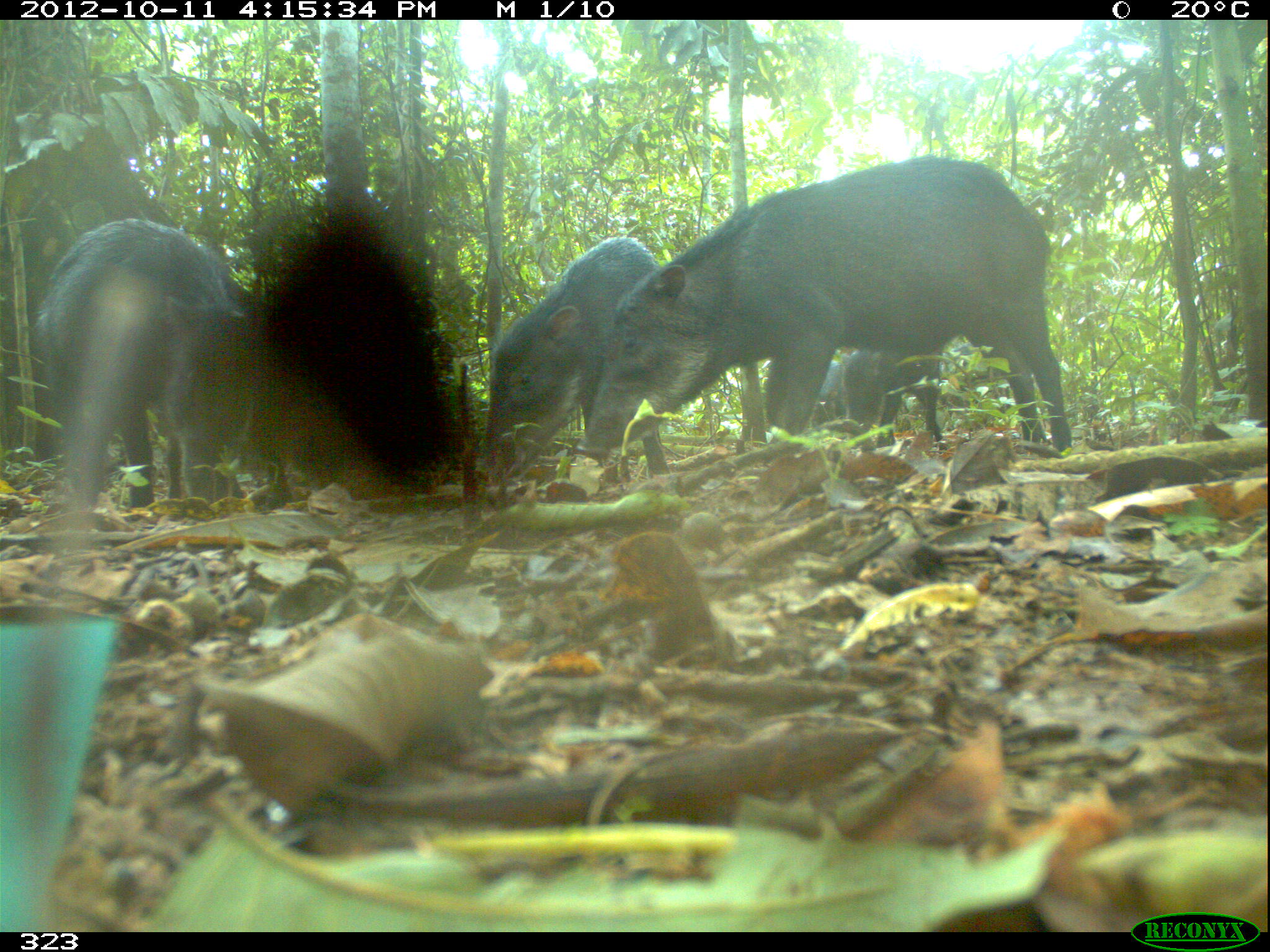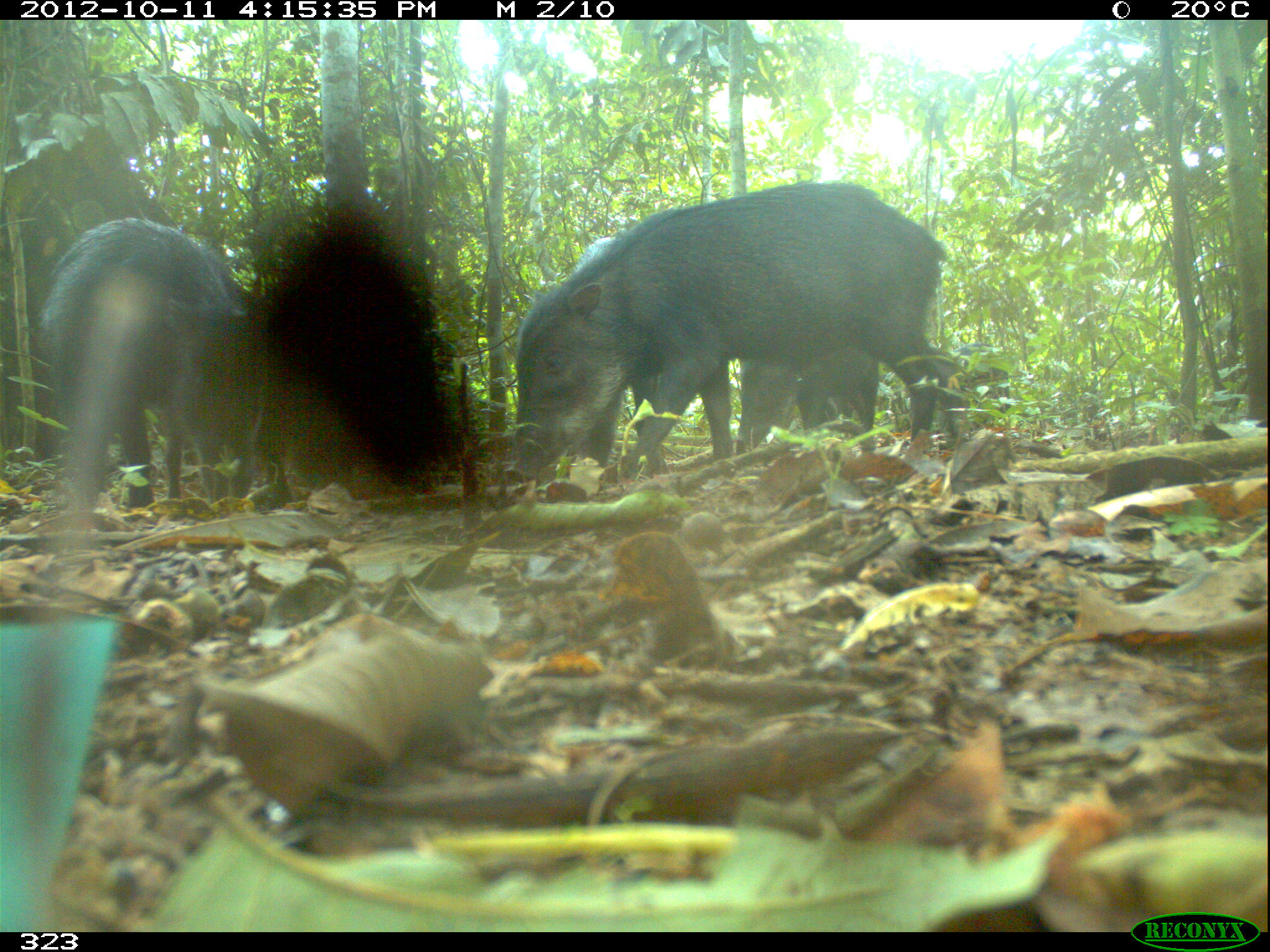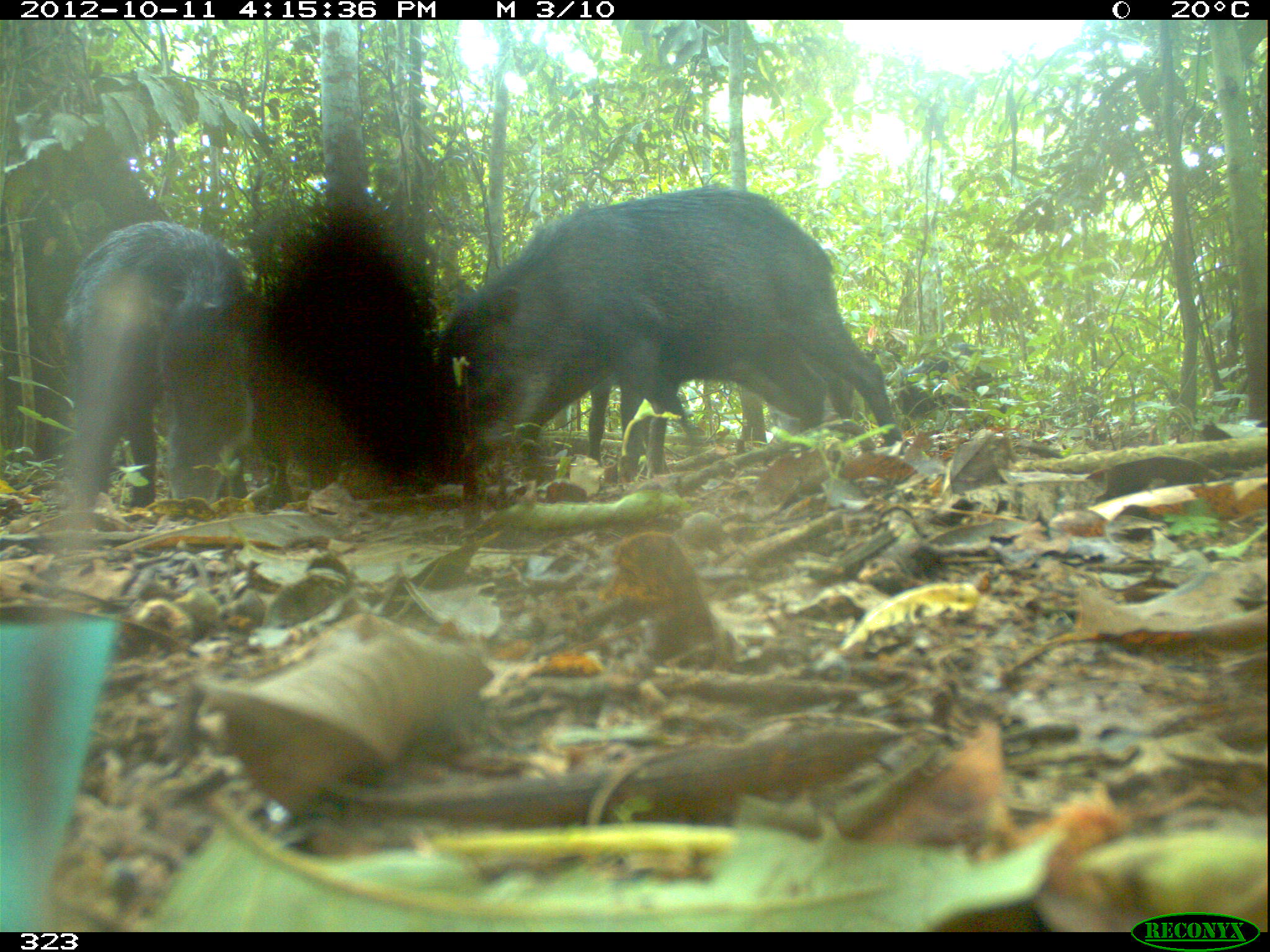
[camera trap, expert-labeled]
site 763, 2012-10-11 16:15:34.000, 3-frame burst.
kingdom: Animalia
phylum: Chordata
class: Mammalia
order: Artiodactyla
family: Tayassuidae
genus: Tayassu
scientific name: Tayassu pecari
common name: white-lipped peccary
Tayassu pecari (white-lipped peccary).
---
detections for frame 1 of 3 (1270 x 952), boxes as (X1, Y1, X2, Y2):
tayassu pecari: (579, 151, 1070, 460); (36, 216, 270, 512); (482, 237, 671, 492); (833, 345, 944, 449); (938, 343, 1014, 430); (813, 360, 842, 422)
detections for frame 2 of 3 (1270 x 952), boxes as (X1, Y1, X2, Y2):
tayassu pecari: (505, 181, 949, 482); (37, 218, 272, 510); (735, 343, 880, 448); (954, 339, 1014, 420)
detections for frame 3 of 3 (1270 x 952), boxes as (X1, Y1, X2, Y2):
tayassu pecari: (435, 180, 902, 485); (57, 219, 262, 528); (630, 334, 857, 482); (585, 377, 698, 480); (892, 339, 1010, 436)